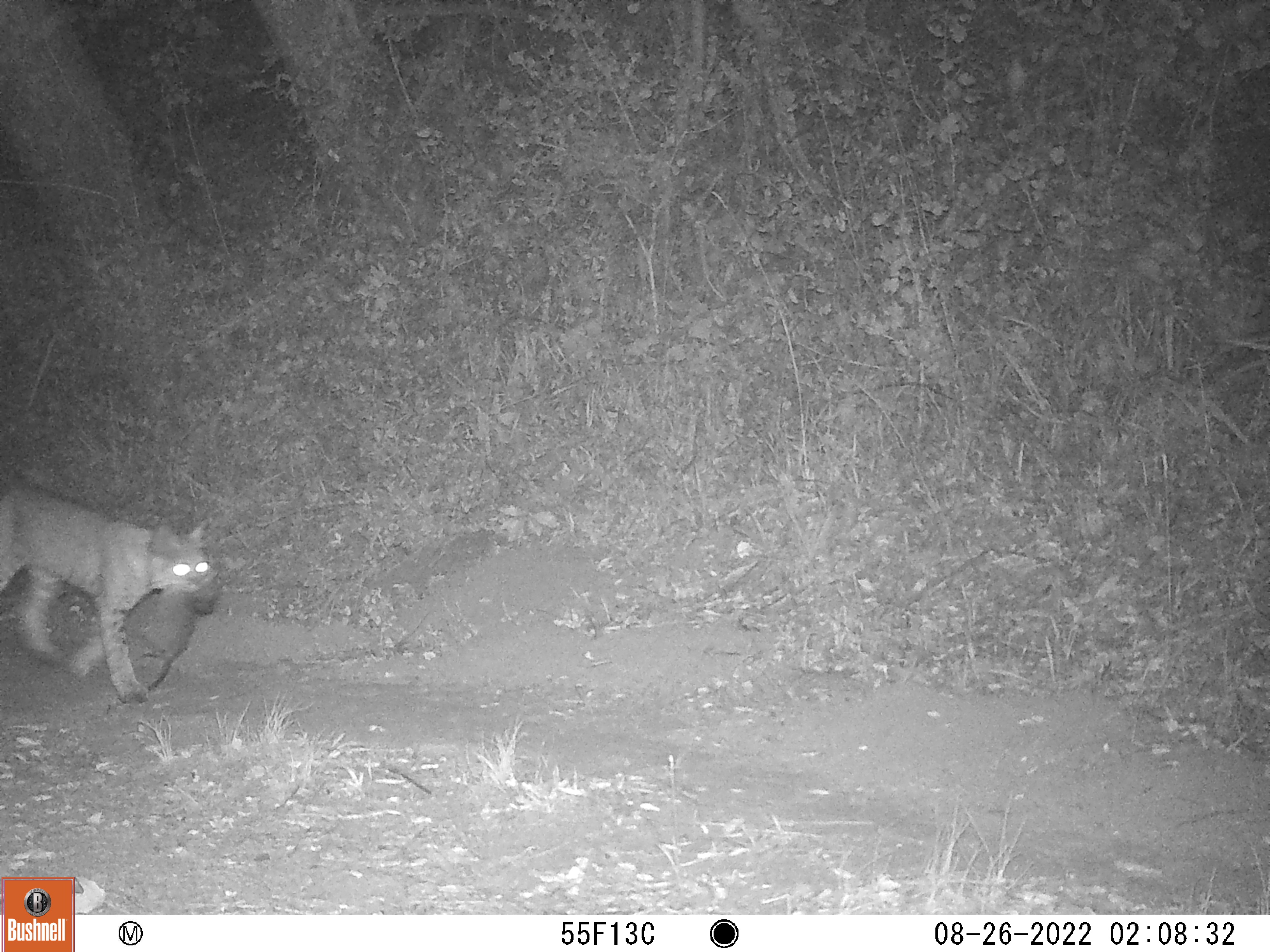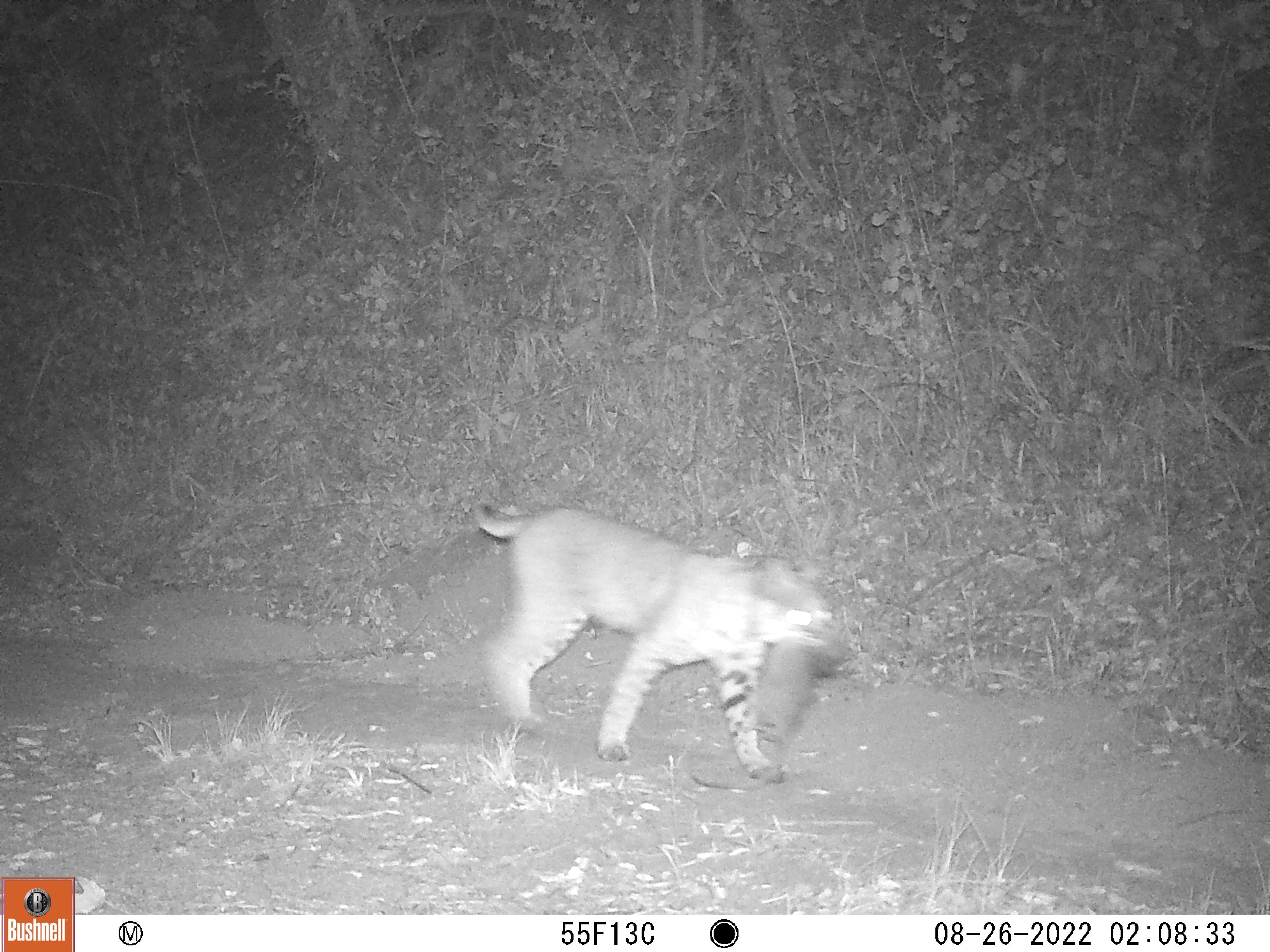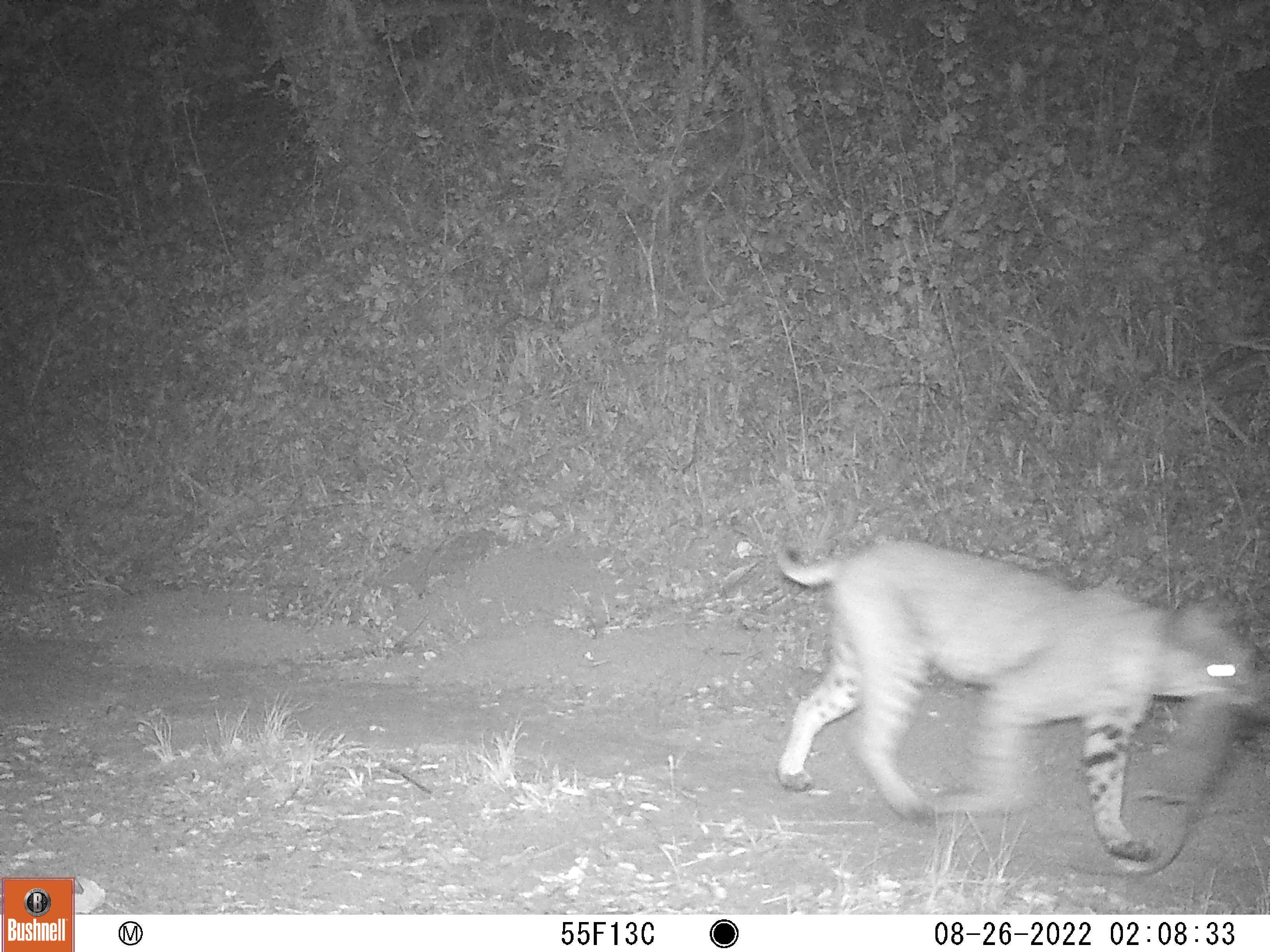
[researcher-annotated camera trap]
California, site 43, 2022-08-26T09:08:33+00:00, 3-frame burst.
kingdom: Animalia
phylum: Chordata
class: Mammalia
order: Carnivora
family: Felidae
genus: Lynx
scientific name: Lynx rufus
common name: bobcat